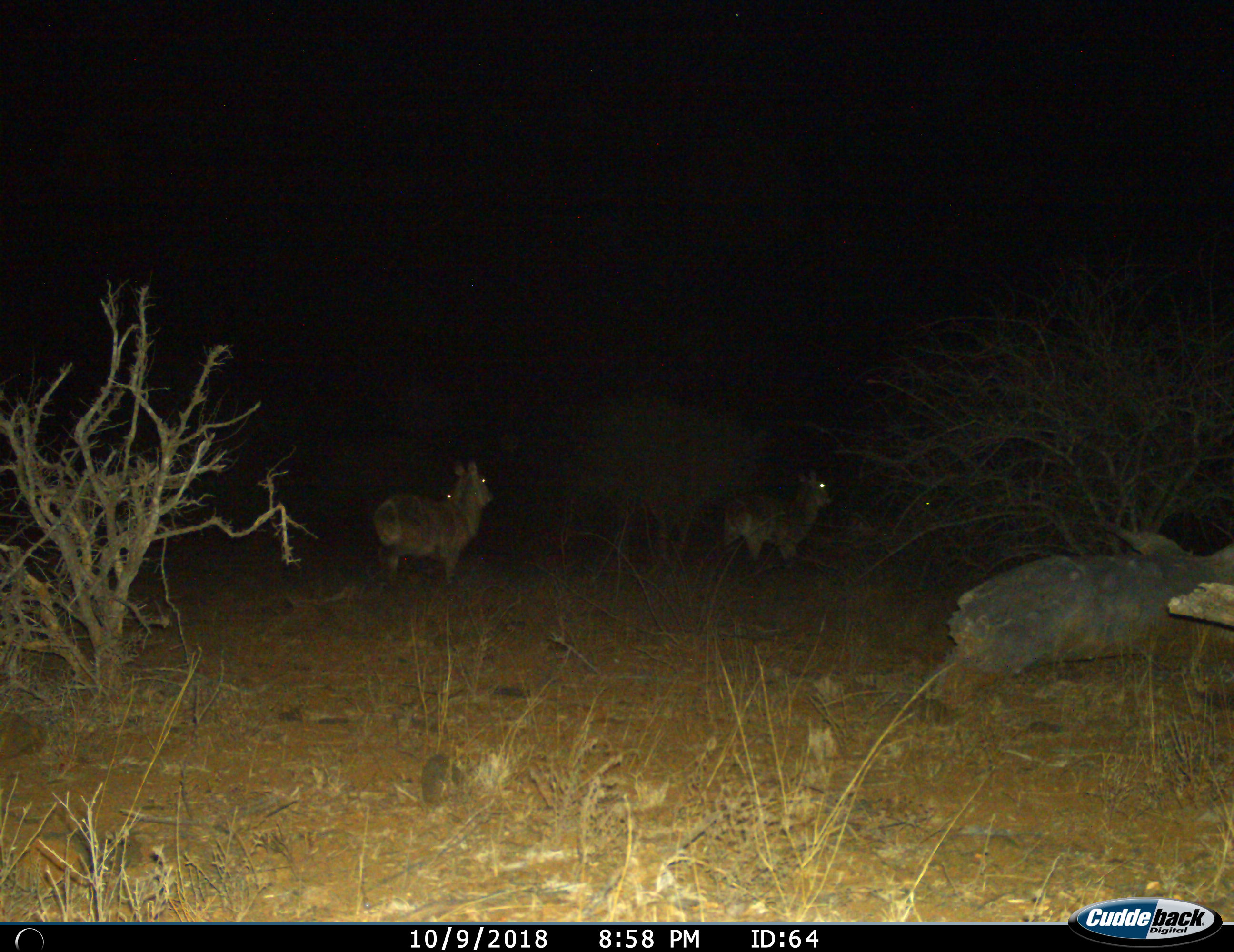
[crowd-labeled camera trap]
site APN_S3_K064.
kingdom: Animalia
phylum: Chordata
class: Mammalia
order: Artiodactyla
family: Bovidae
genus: Kobus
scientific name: Kobus ellipsiprymnus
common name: waterbuck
Waterbuck (Kobus ellipsiprymnus), count 3. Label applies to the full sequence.